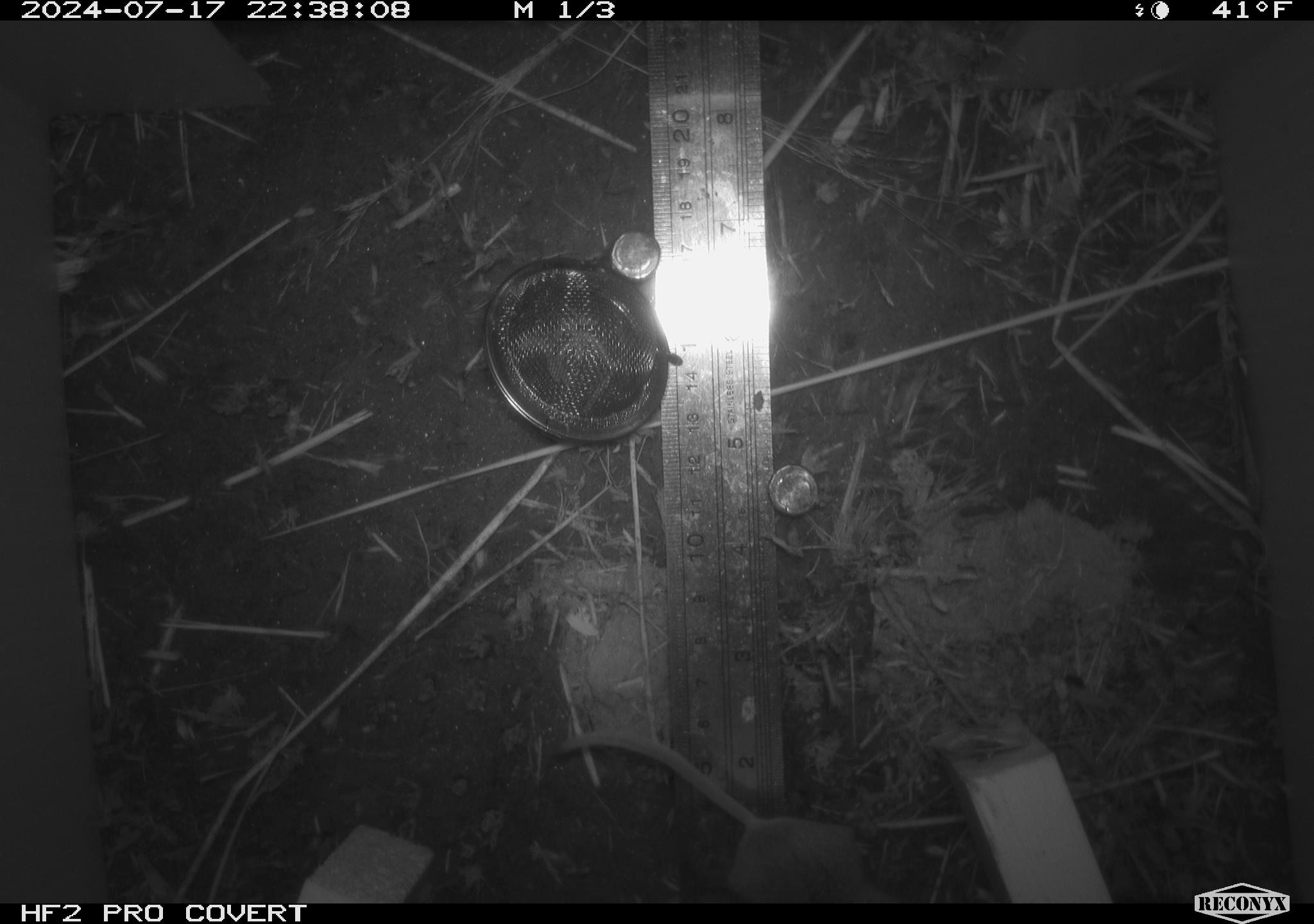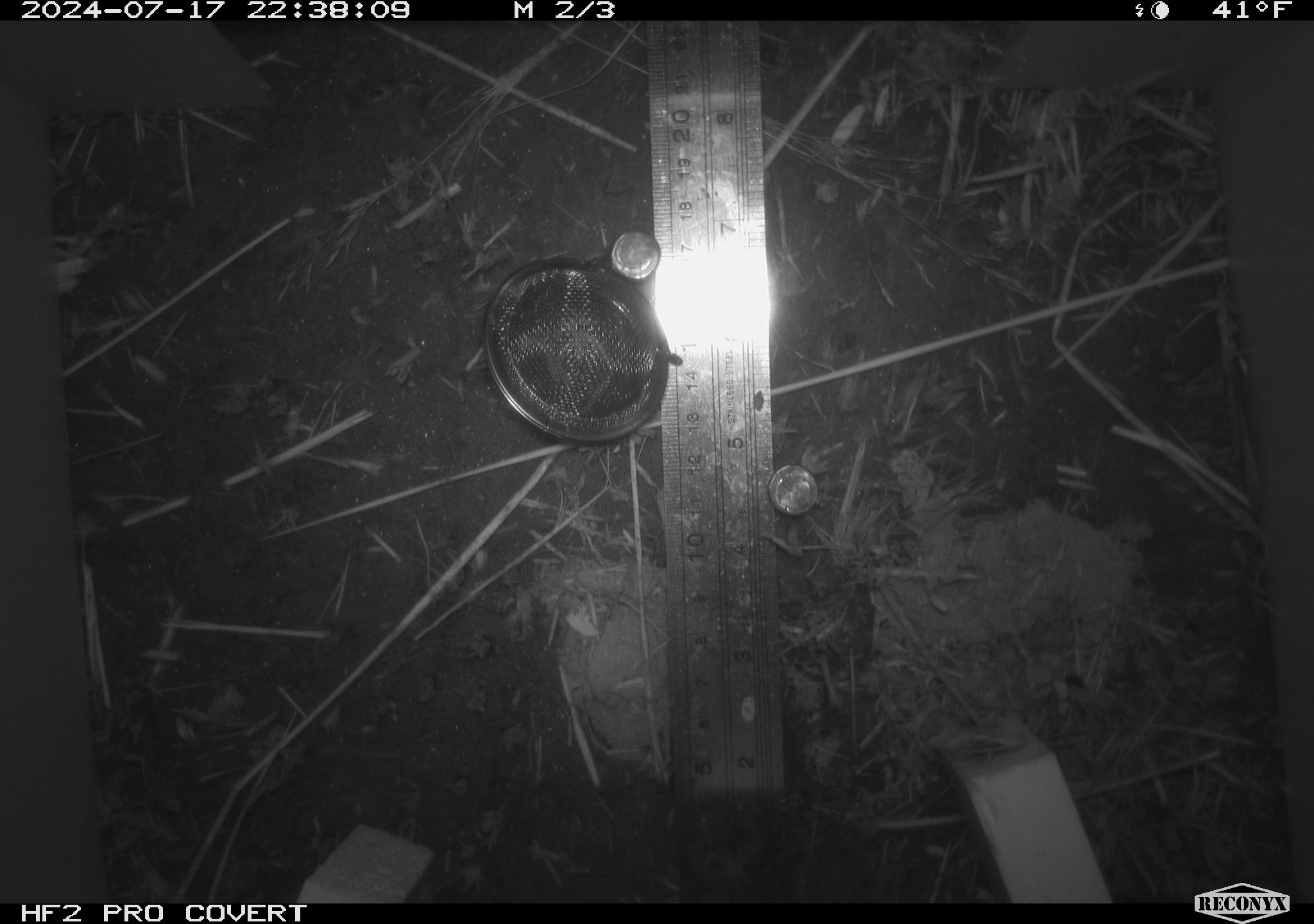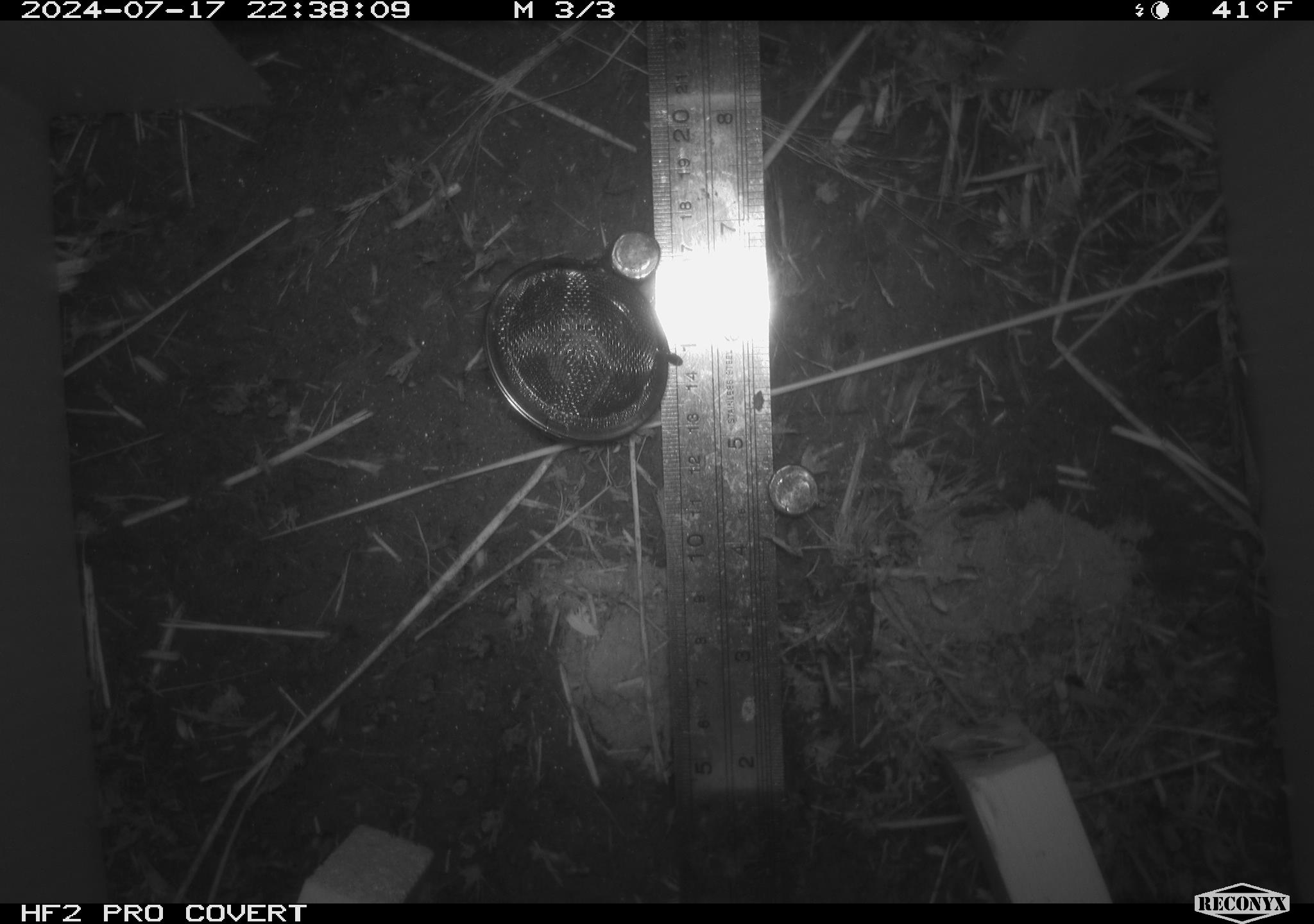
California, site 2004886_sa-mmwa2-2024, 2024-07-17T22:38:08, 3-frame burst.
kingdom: Animalia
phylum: Chordata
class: Mammalia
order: Rodentia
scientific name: Rodentia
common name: mouse species